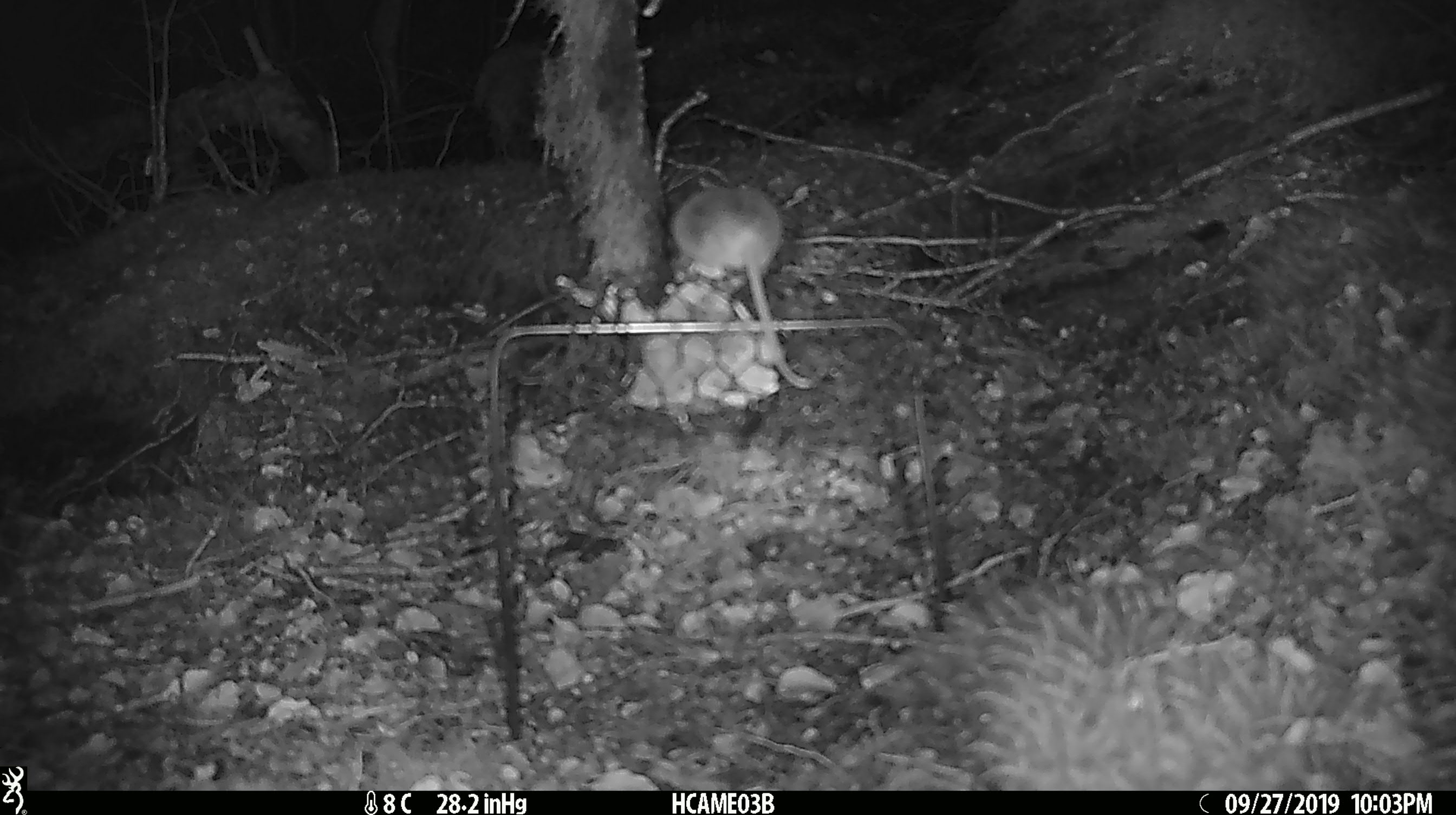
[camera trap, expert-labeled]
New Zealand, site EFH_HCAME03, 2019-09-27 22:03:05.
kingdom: Animalia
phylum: Chordata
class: Mammalia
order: Rodentia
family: Muridae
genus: Mus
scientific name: Mus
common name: mouse